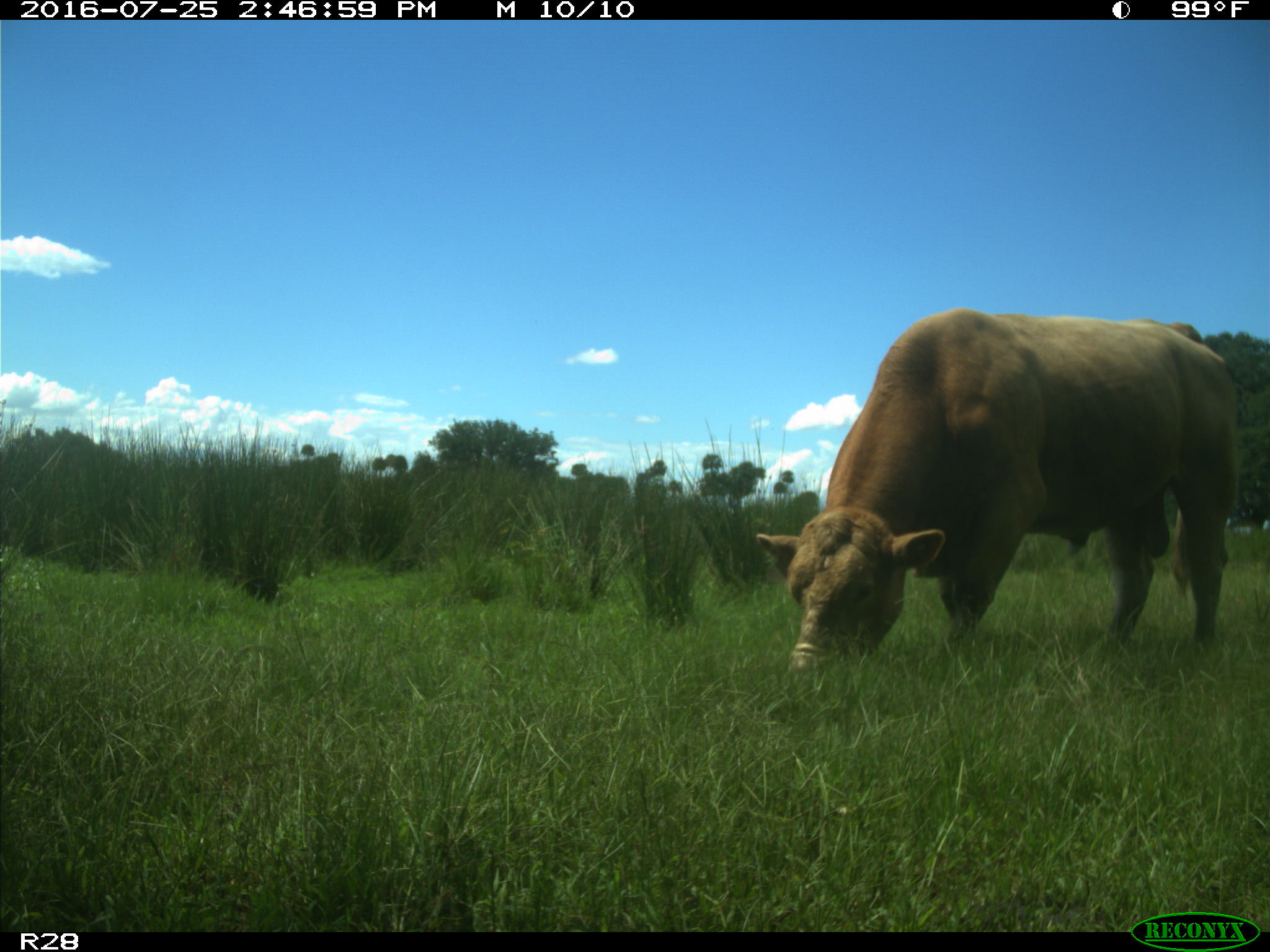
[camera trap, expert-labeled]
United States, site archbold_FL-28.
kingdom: Animalia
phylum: Chordata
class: Mammalia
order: Artiodactyla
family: Bovidae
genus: Bos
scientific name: Bos taurus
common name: domestic cow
Bos taurus (domestic cow).